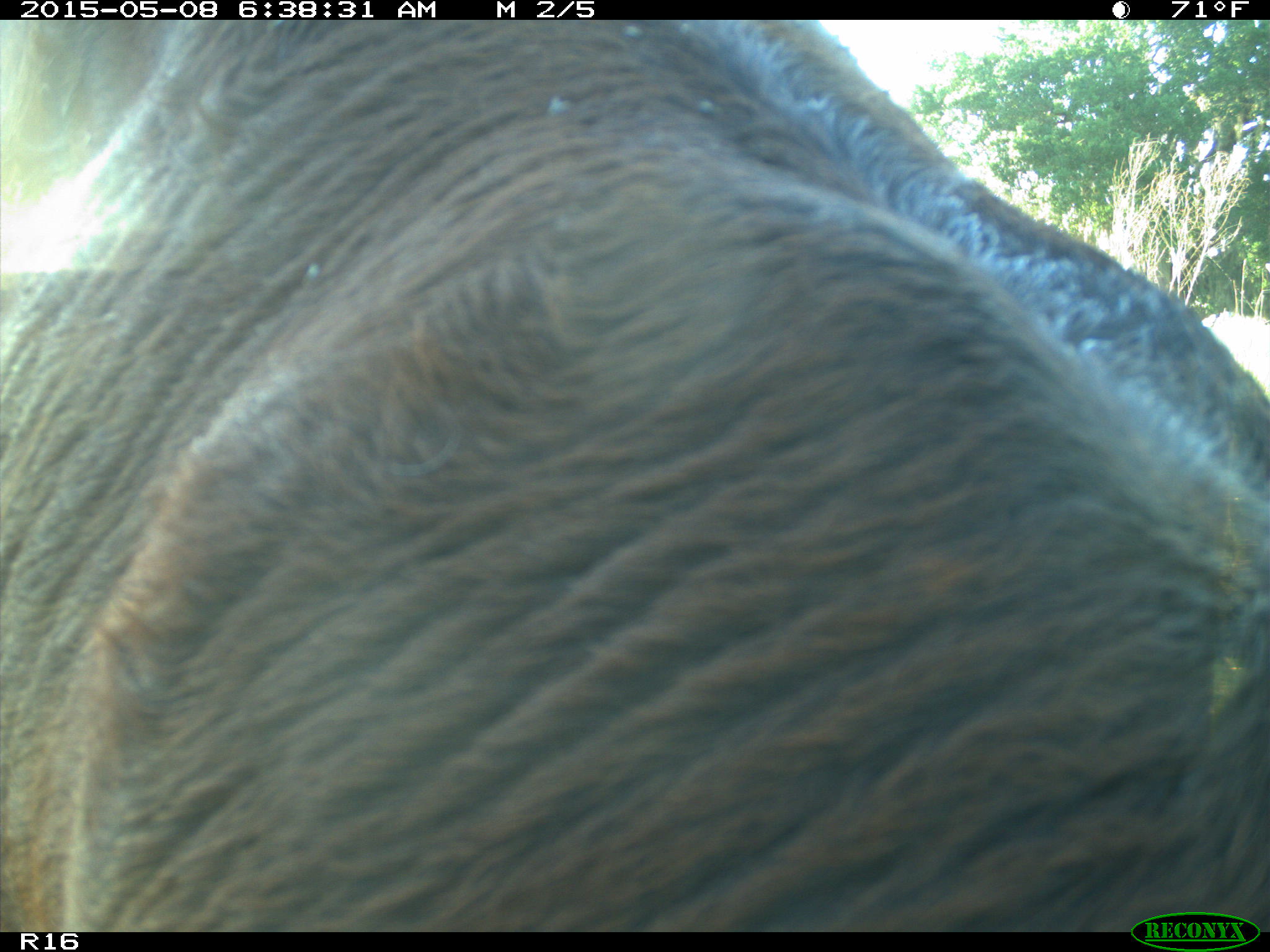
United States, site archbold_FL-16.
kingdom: Animalia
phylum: Chordata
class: Mammalia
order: Artiodactyla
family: Bovidae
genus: Bos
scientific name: Bos taurus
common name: domestic cow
Bos taurus (domestic cow).